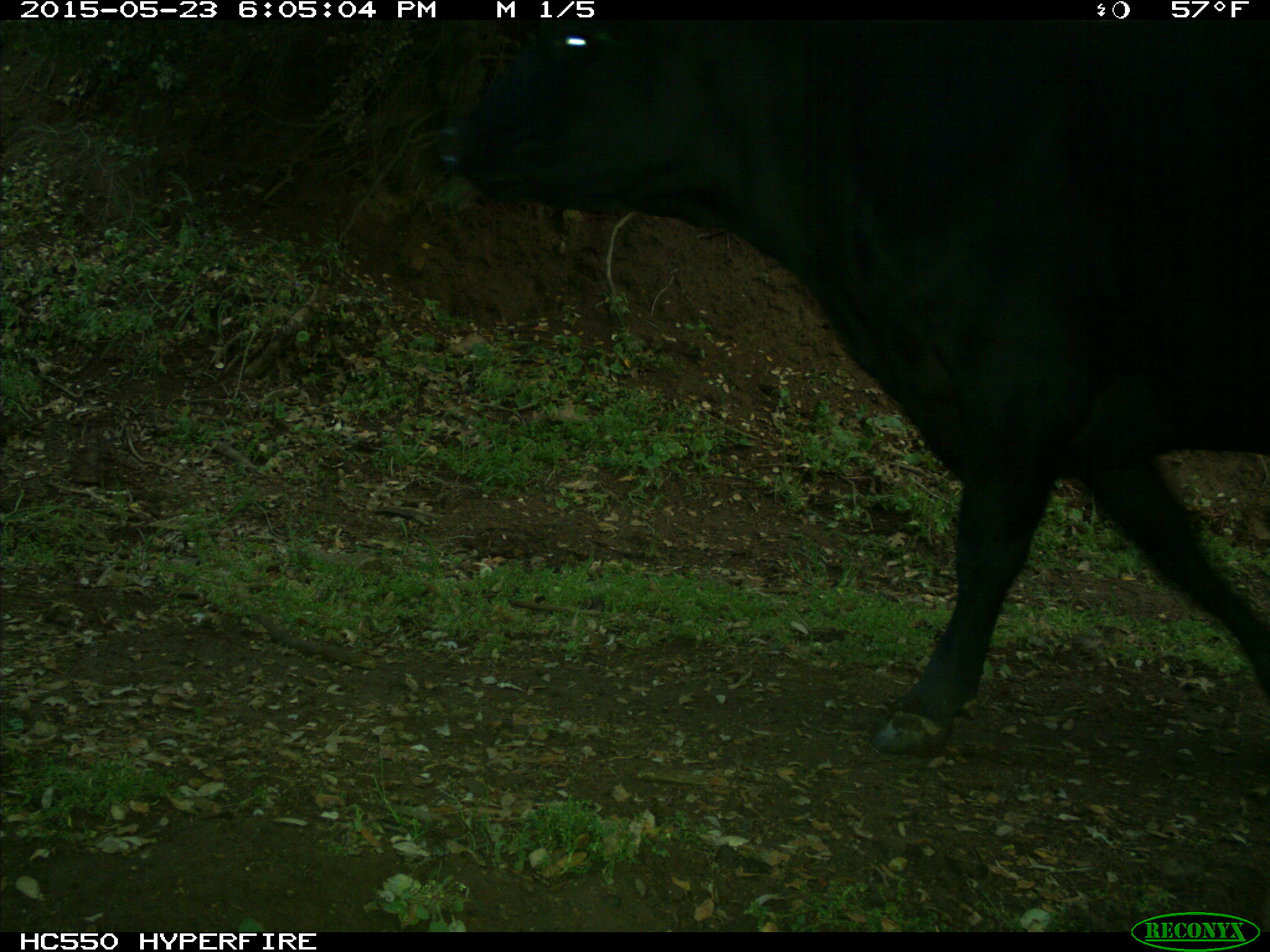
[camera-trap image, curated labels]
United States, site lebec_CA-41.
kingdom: Animalia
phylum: Chordata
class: Mammalia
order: Artiodactyla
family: Bovidae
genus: Bos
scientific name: Bos taurus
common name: domestic cow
Bos taurus (domestic cow).